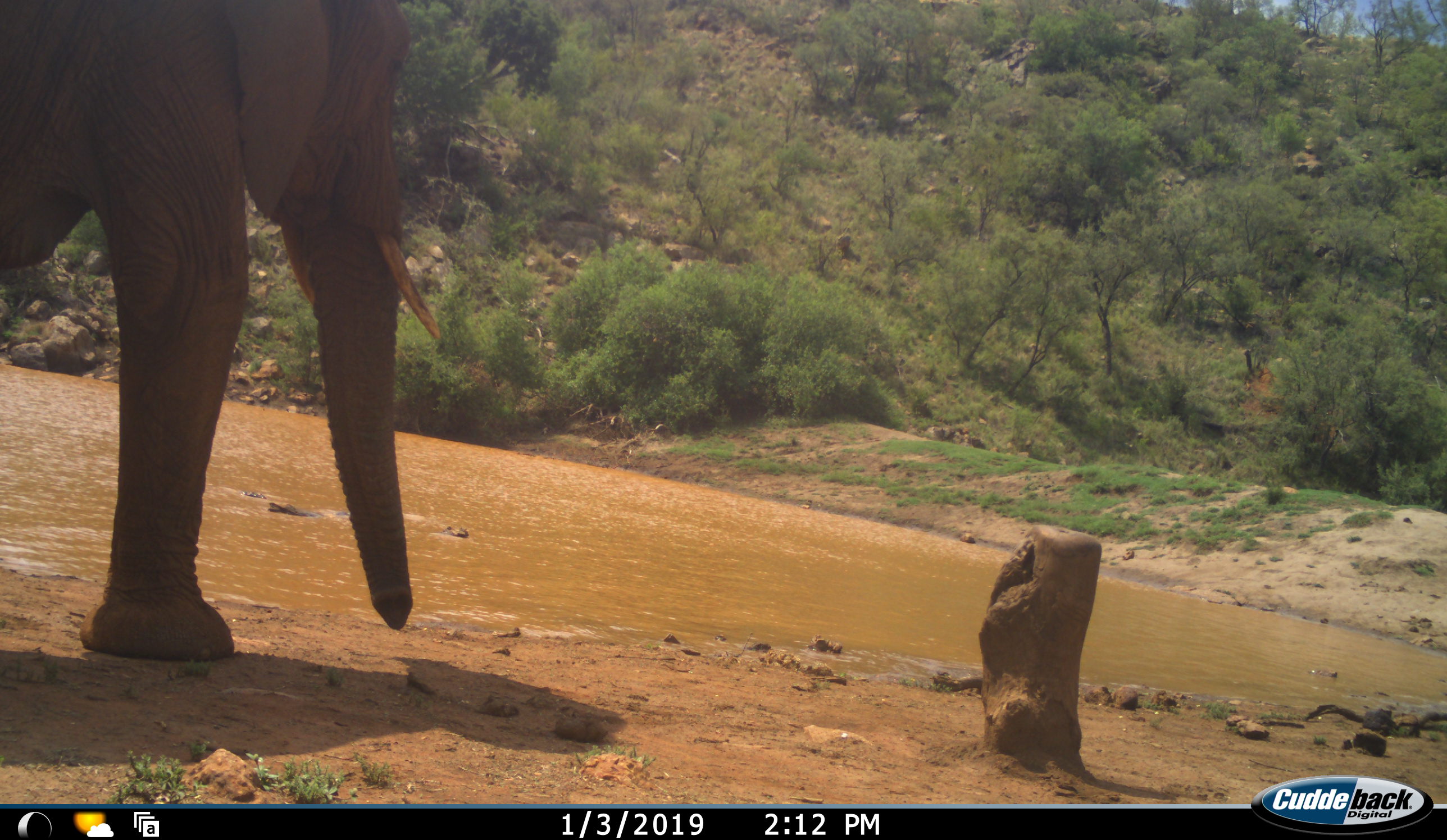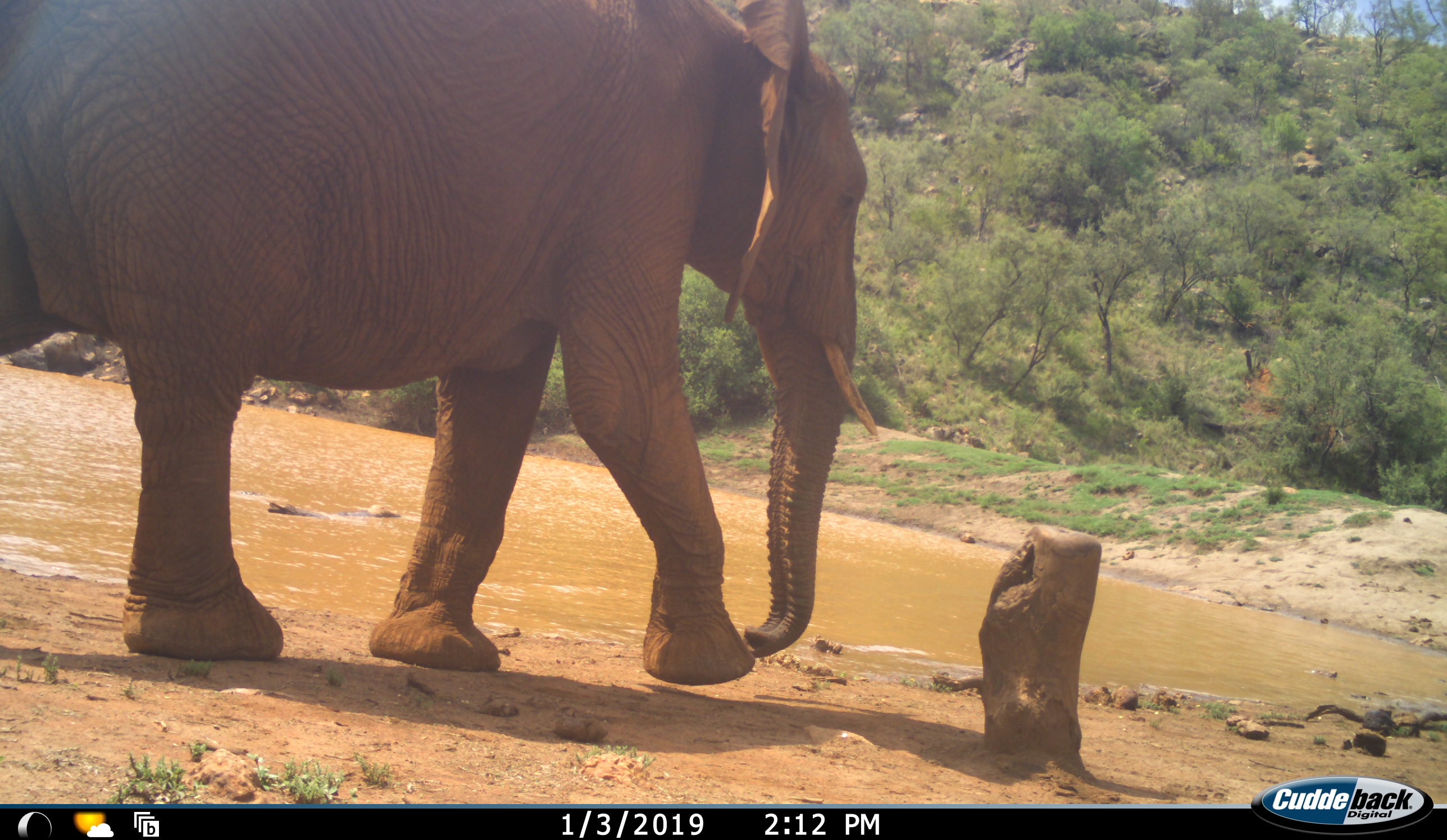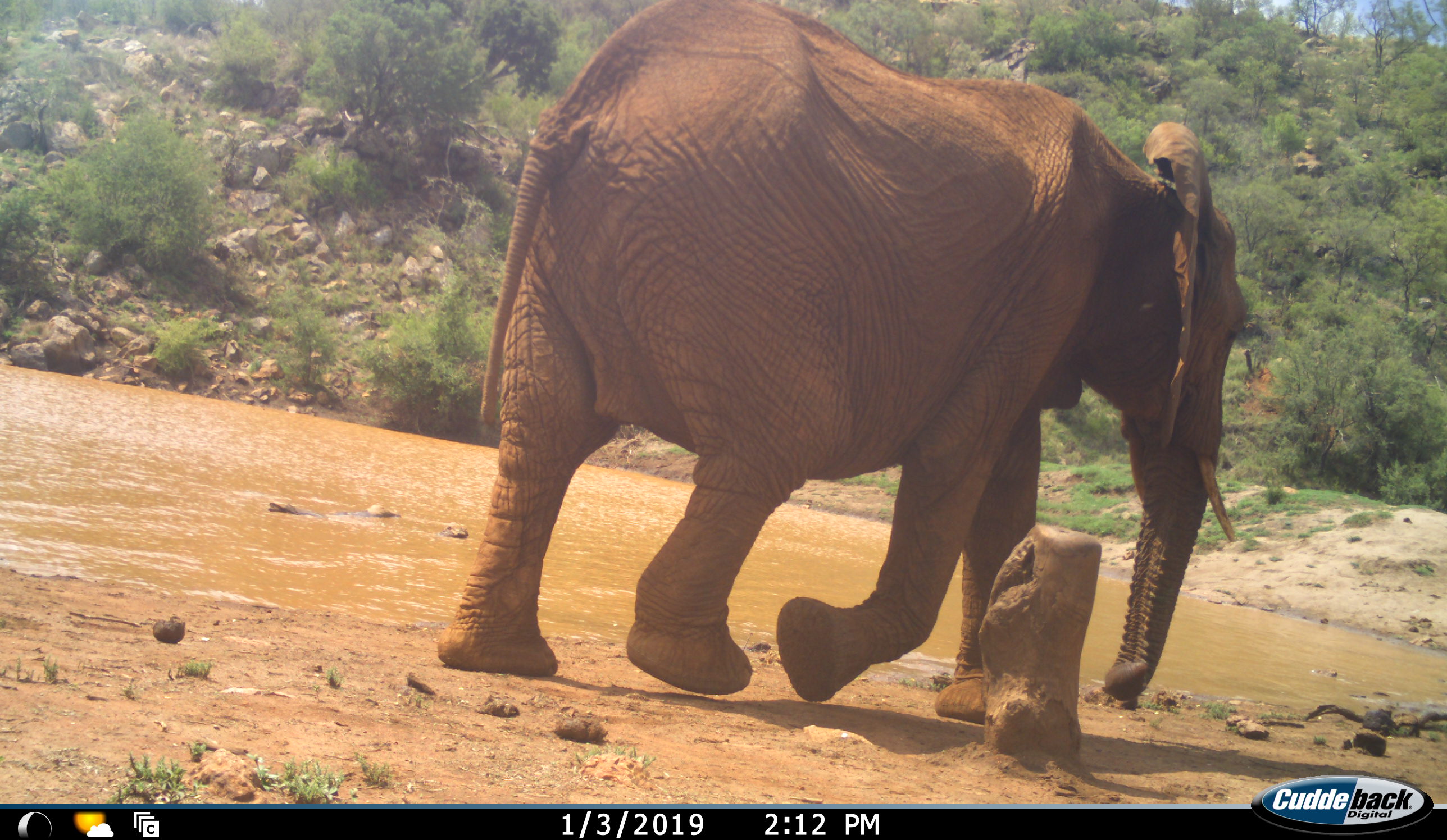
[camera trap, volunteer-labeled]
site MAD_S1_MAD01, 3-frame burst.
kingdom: Animalia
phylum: Chordata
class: Mammalia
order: Proboscidea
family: Elephantidae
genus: Loxodonta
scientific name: Loxodonta africana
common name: african bush elephant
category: elephant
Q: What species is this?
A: Elephant (african bush elephant) (Loxodonta africana).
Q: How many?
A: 1.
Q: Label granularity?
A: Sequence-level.